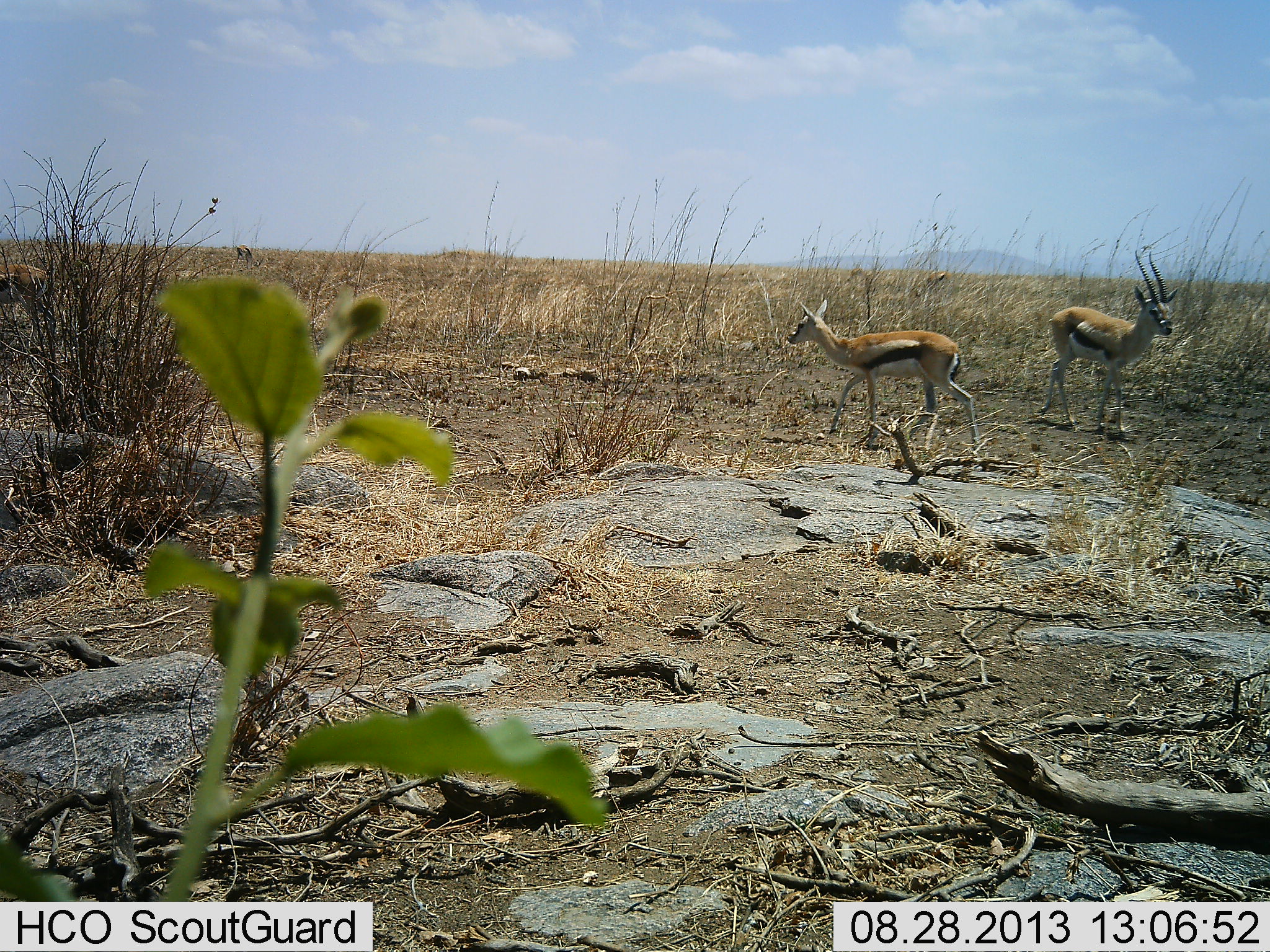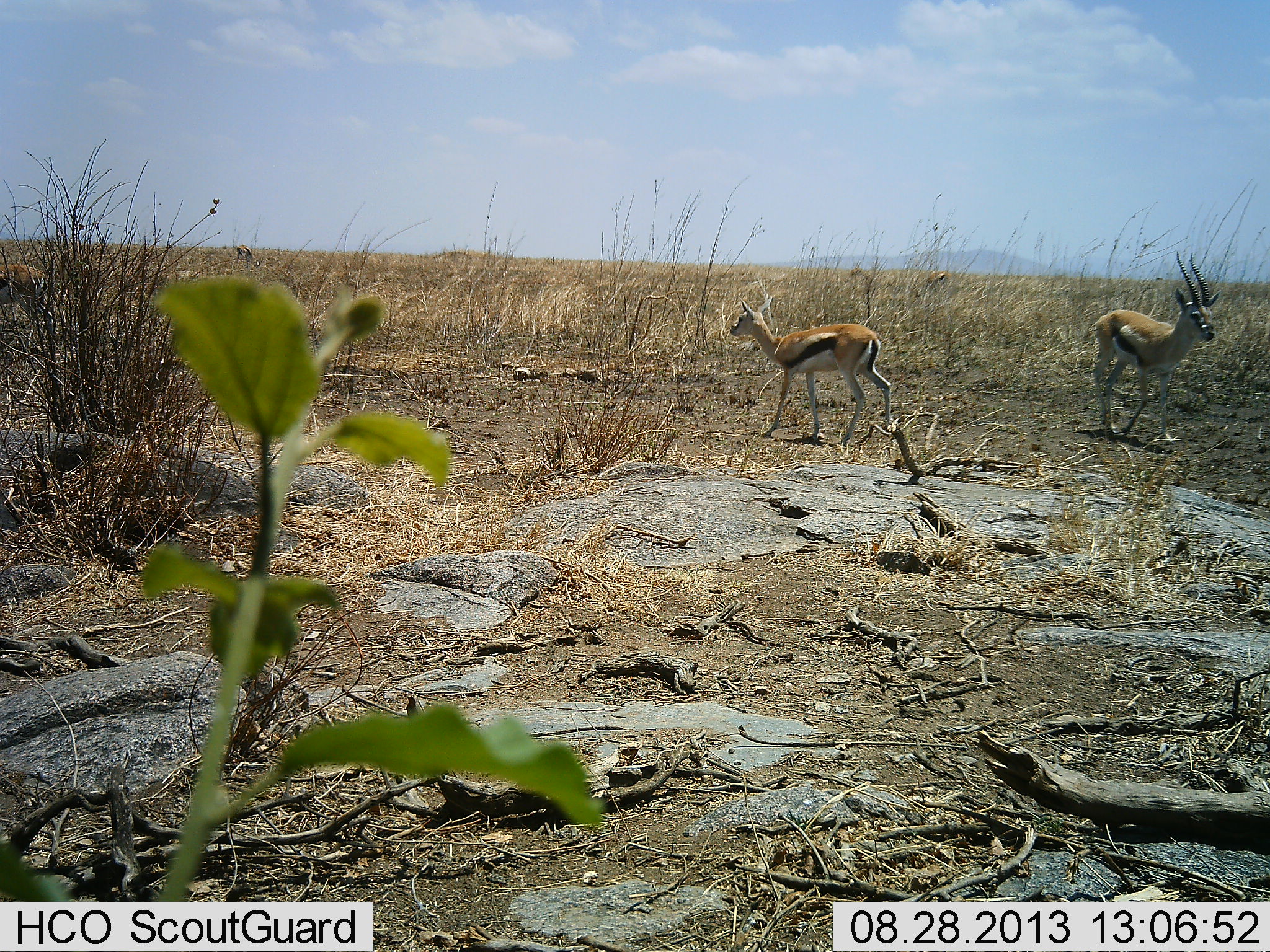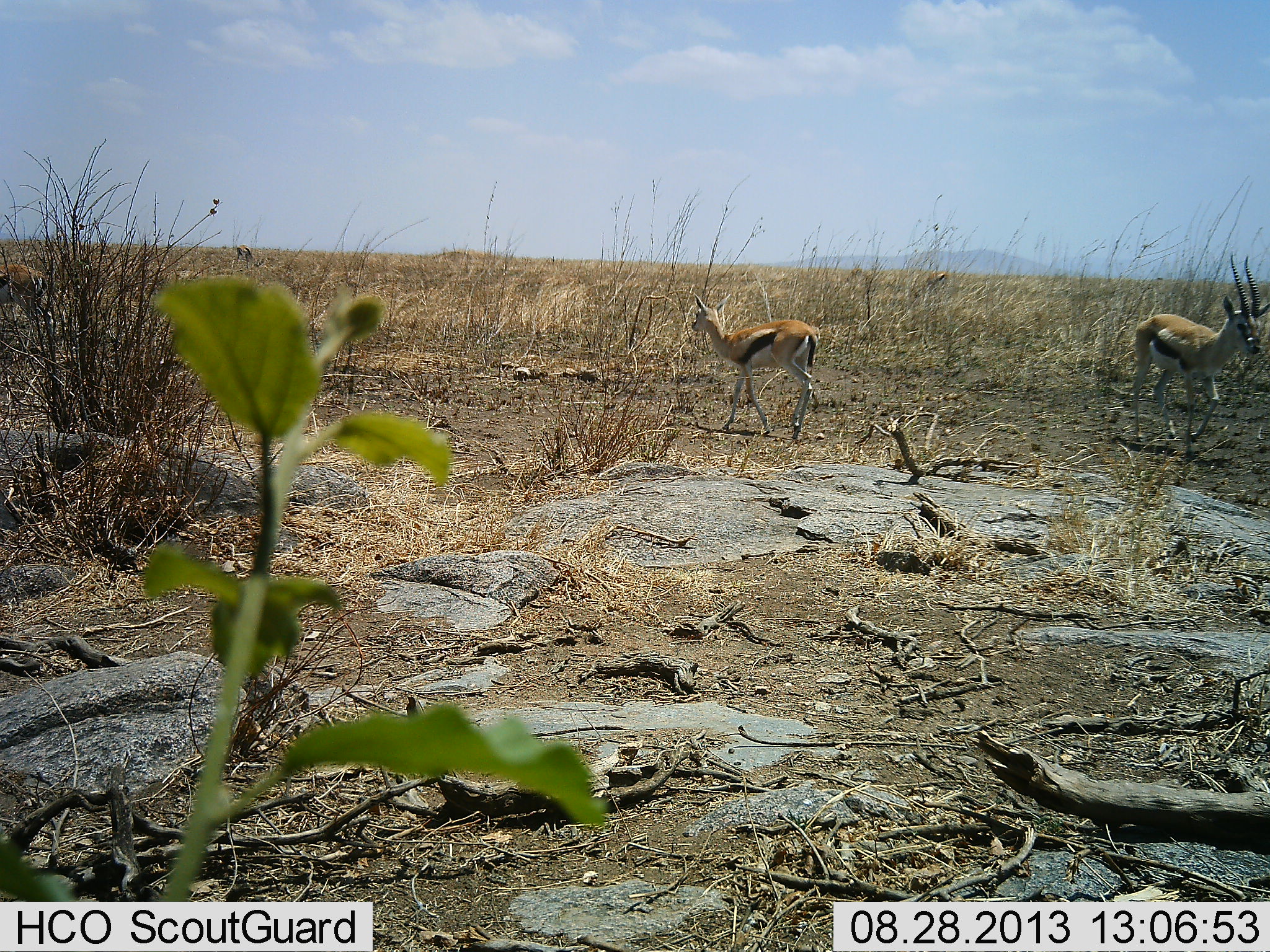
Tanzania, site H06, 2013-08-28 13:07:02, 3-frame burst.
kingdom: Animalia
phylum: Chordata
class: Mammalia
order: Artiodactyla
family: Bovidae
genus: Eudorcas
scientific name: Eudorcas thomsonii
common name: thomson's gazelle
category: gazellethomsons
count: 3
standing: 22%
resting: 0%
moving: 93%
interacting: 4%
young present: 11%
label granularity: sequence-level